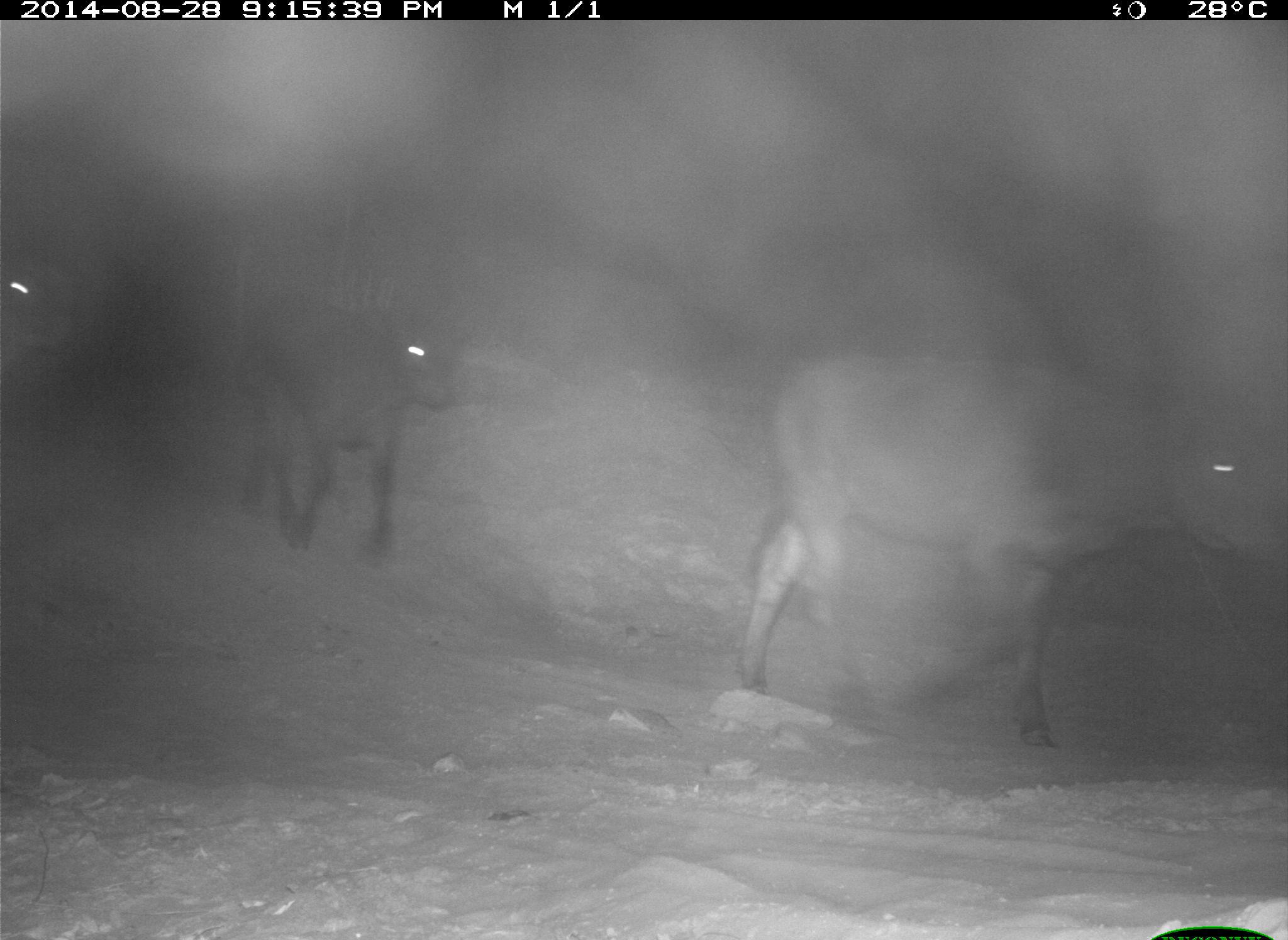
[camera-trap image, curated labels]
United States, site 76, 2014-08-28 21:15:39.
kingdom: Animalia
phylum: Chordata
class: Mammalia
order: Artiodactyla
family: Bovidae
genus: Bos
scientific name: Bos taurus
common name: cow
Cow (Bos taurus).